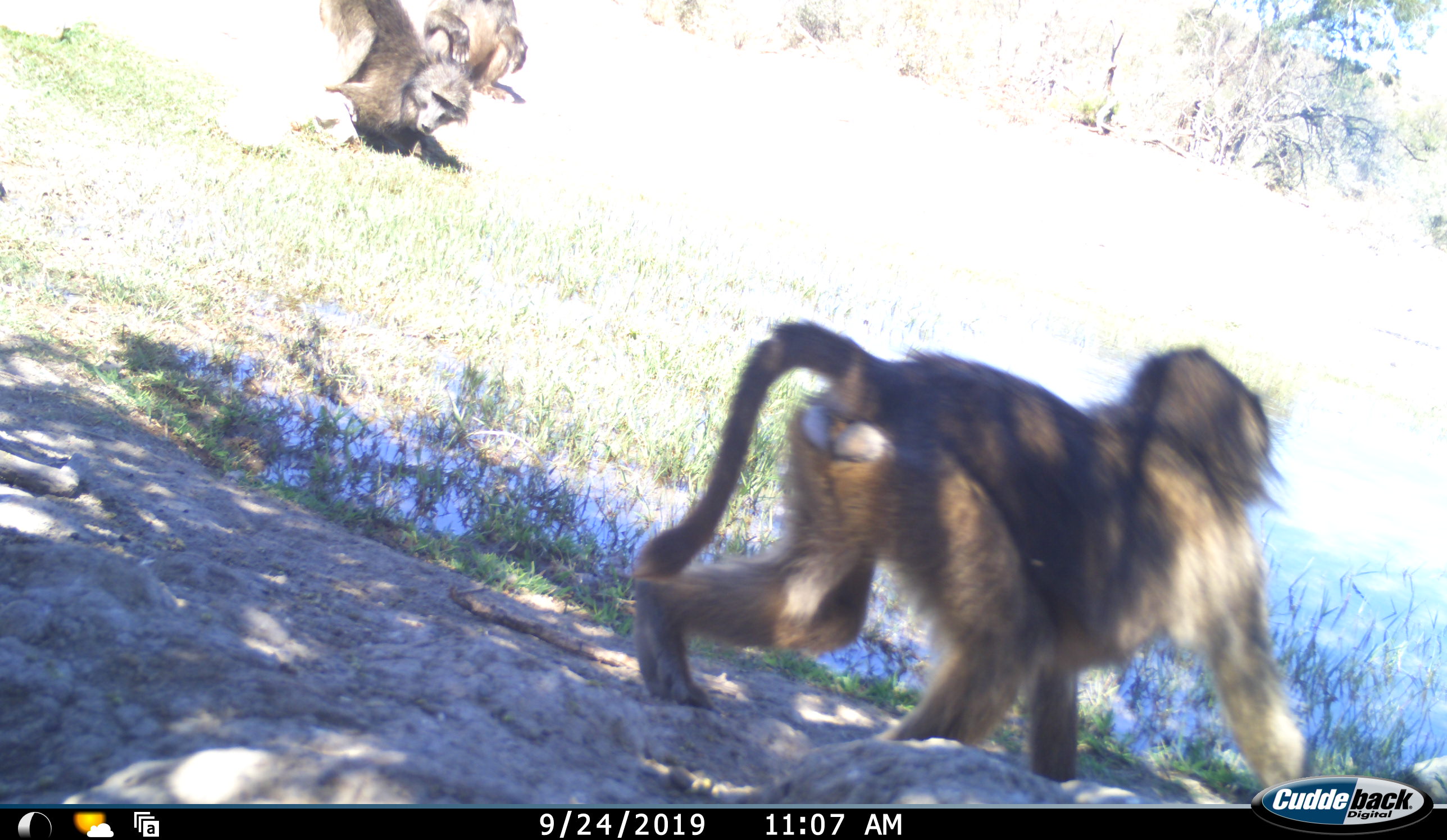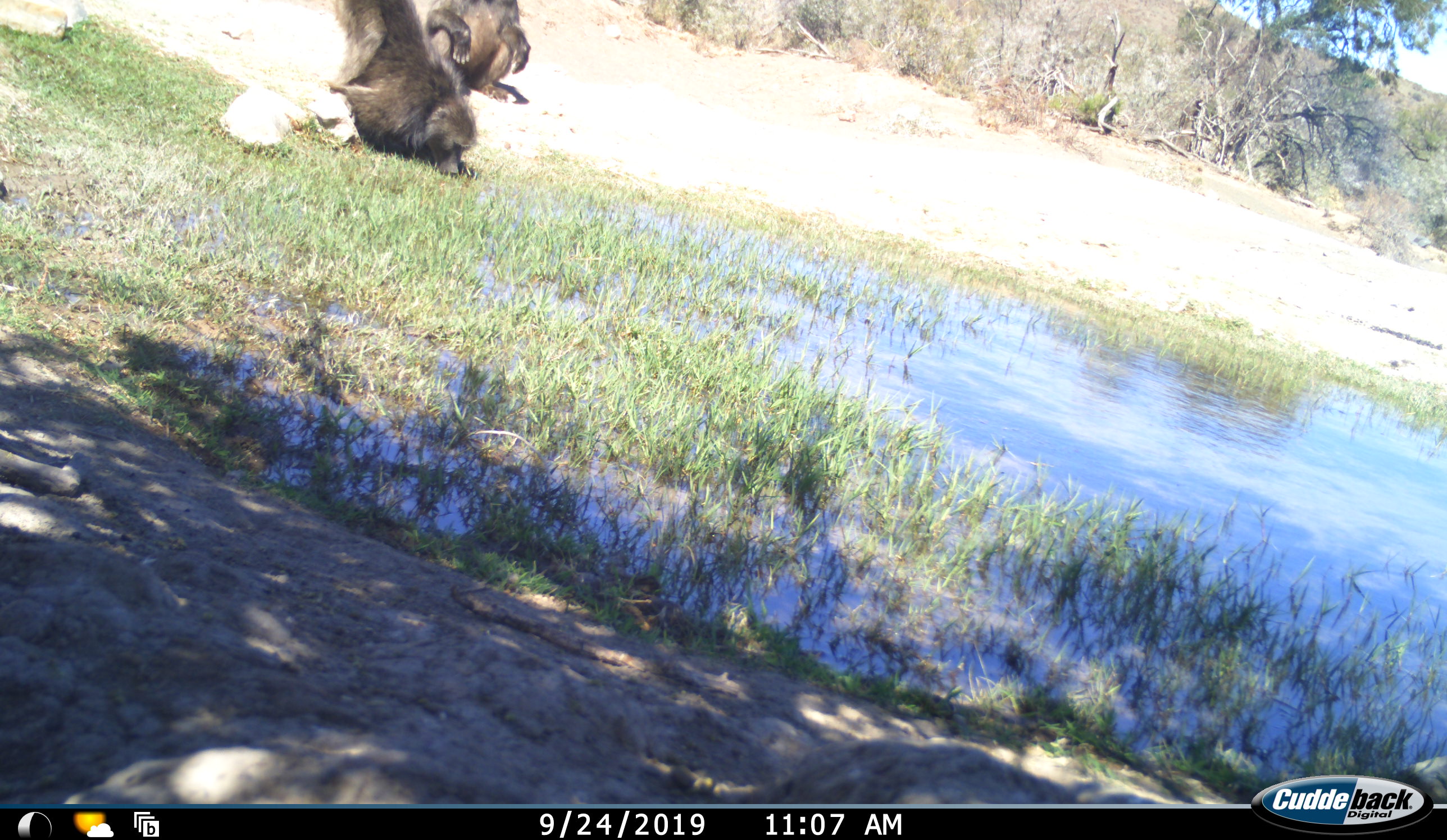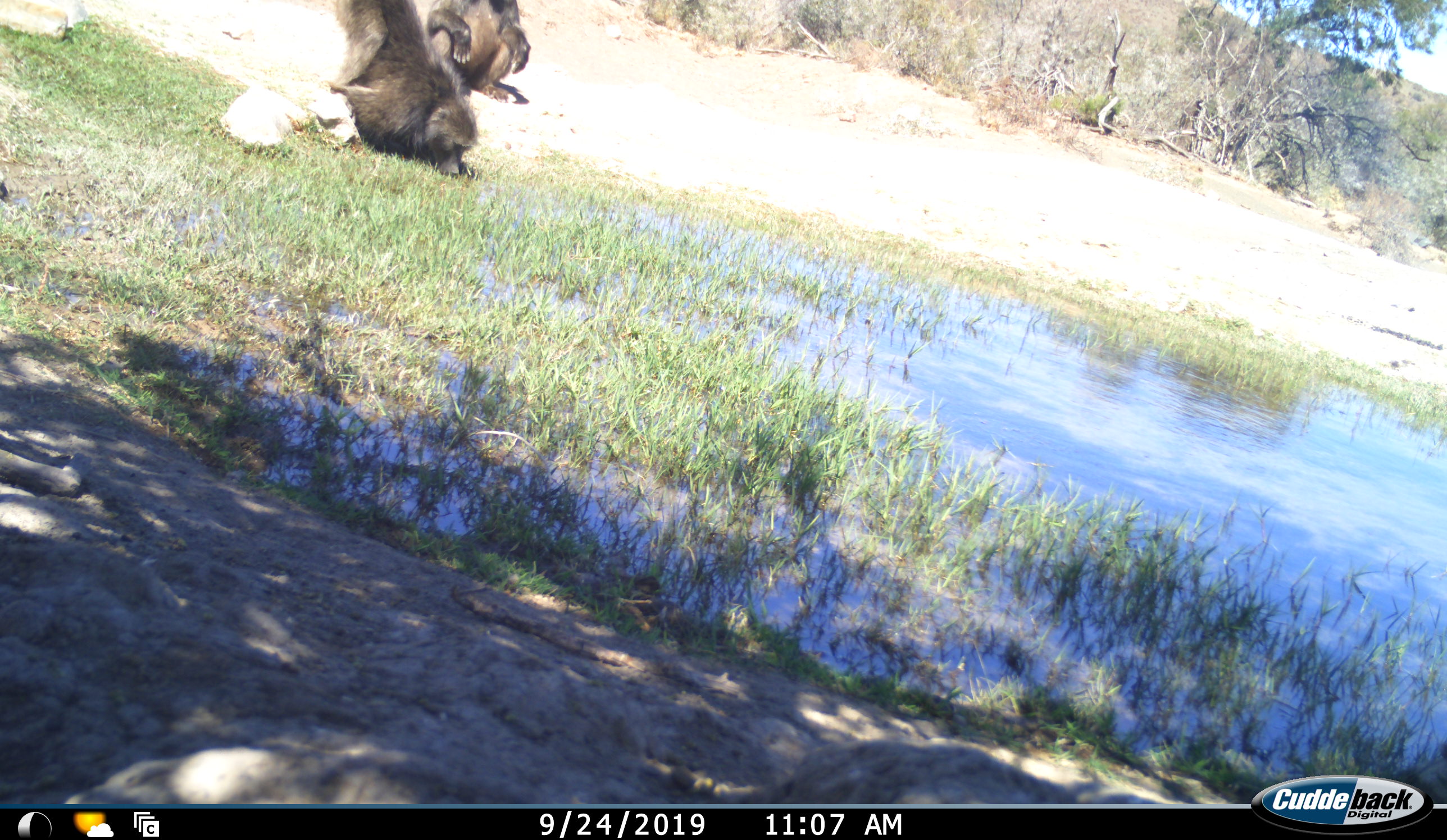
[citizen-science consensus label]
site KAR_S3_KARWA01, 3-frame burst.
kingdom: Animalia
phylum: Chordata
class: Mammalia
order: Primates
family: Cercopithecidae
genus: Papio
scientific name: Papio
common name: baboon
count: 3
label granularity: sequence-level